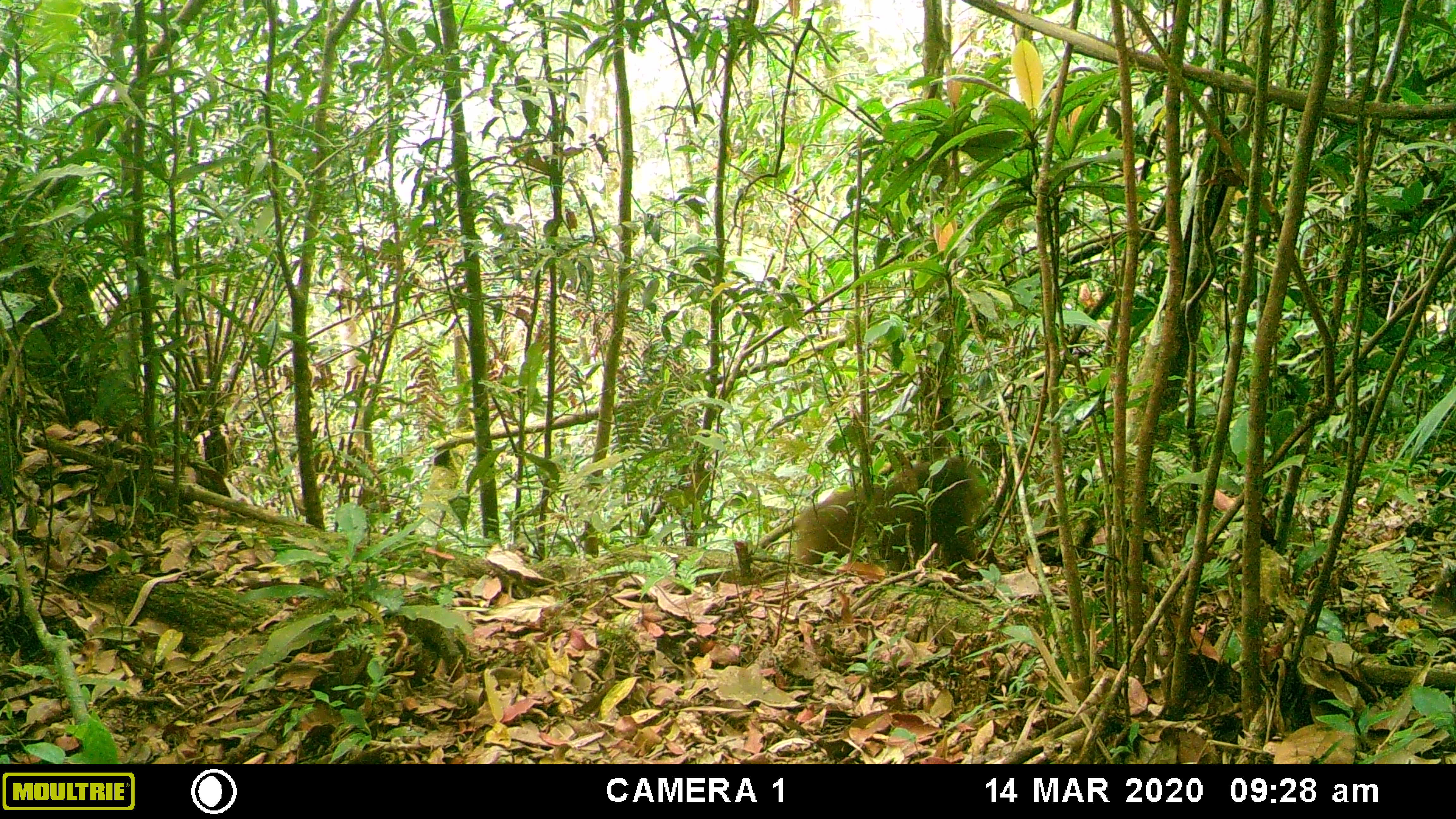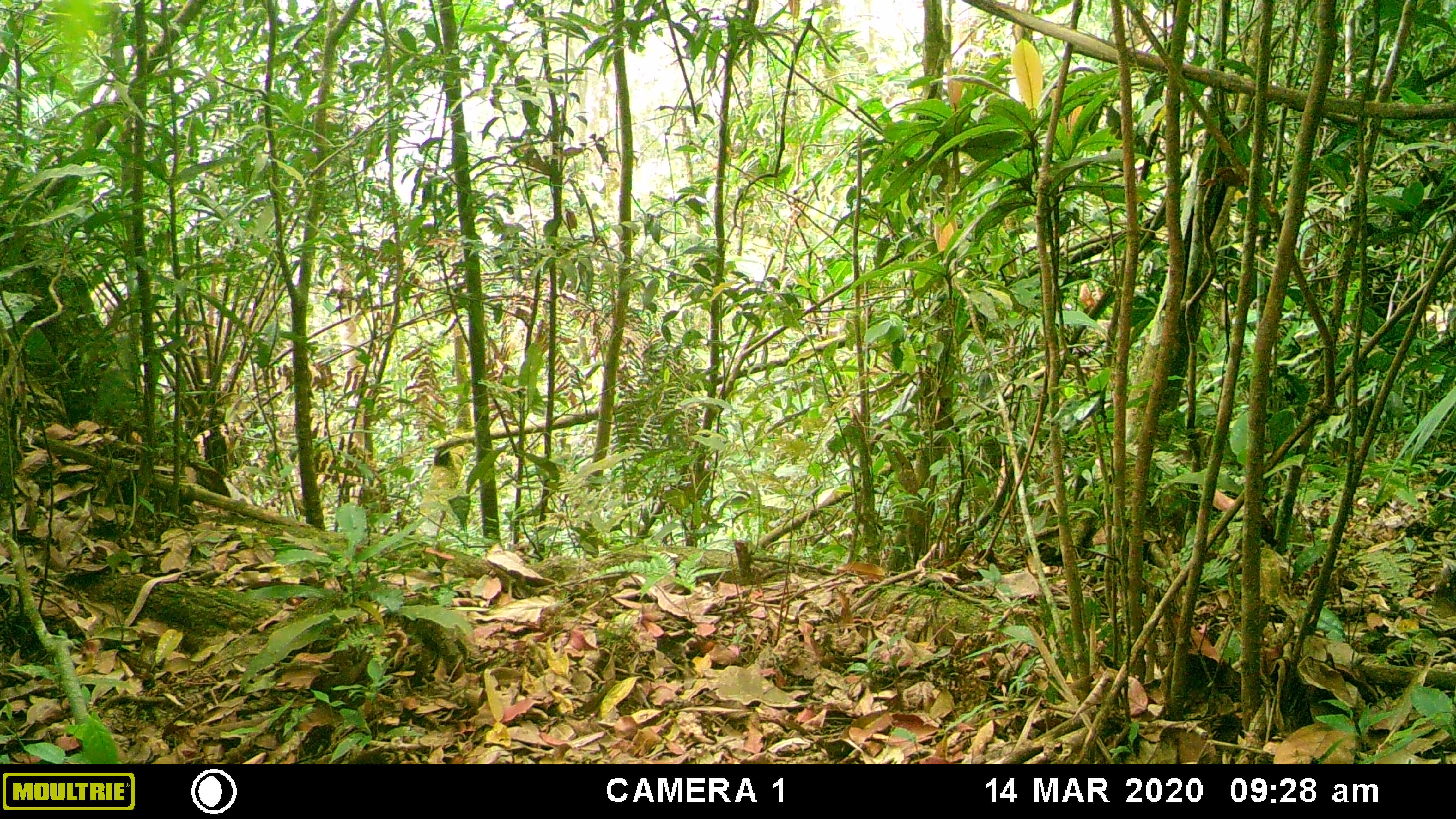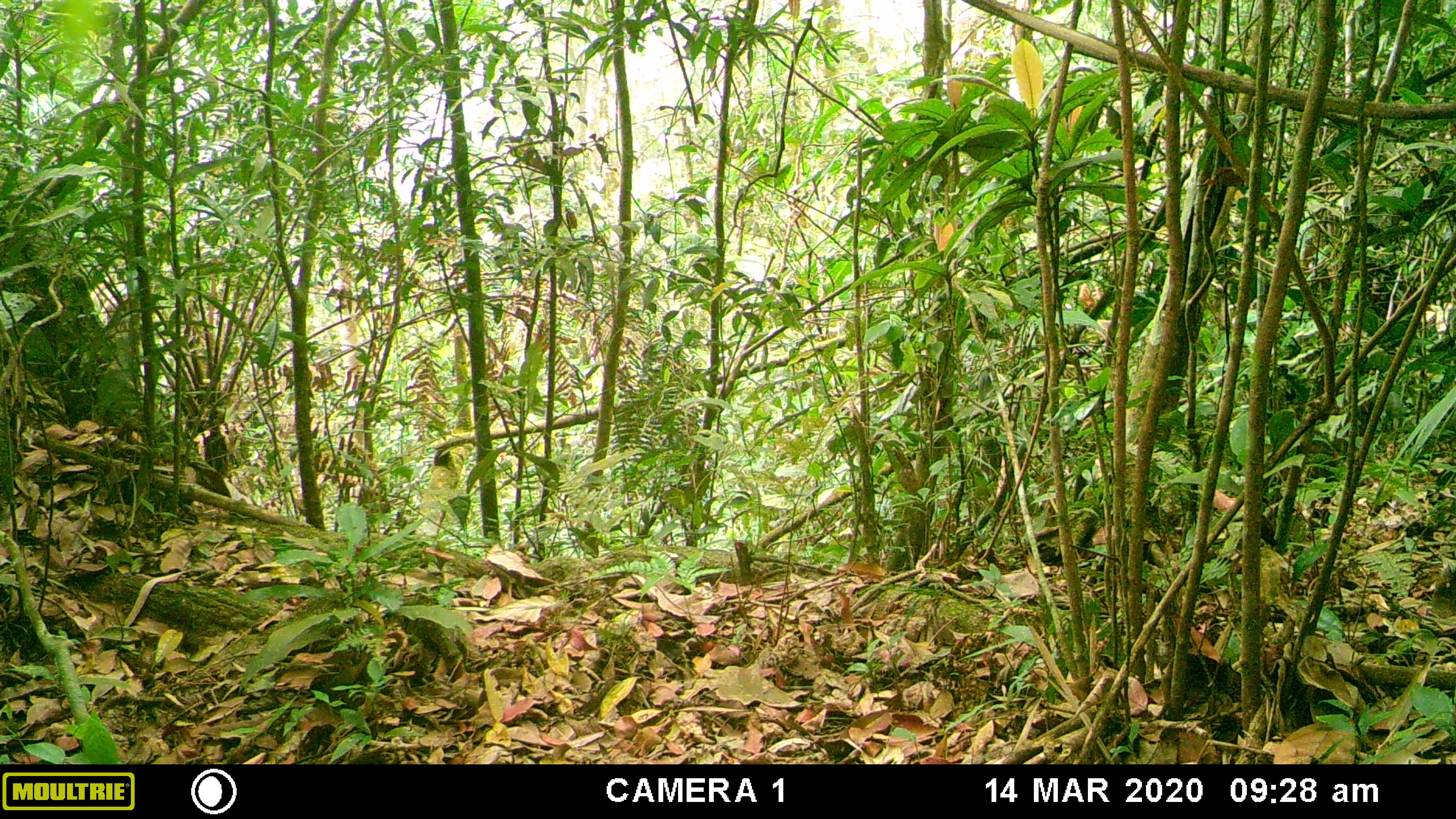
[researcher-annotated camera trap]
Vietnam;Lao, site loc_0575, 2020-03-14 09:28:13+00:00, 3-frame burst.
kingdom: Animalia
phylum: Chordata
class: Mammalia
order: Primates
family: Cercopithecidae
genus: Macaca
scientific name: Macaca arctoides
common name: stump-tailed macaque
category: stump tailed macaque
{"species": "stump tailed macaque (stump-tailed macaque) (Macaca arctoides)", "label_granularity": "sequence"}